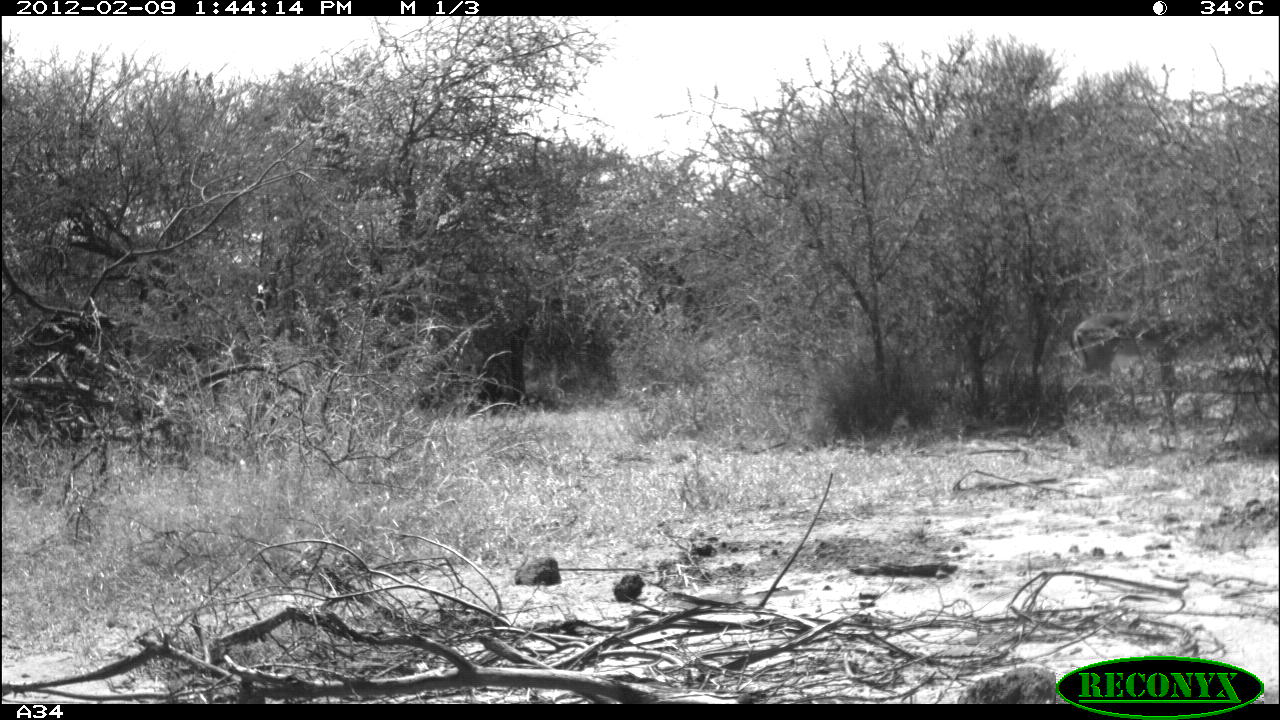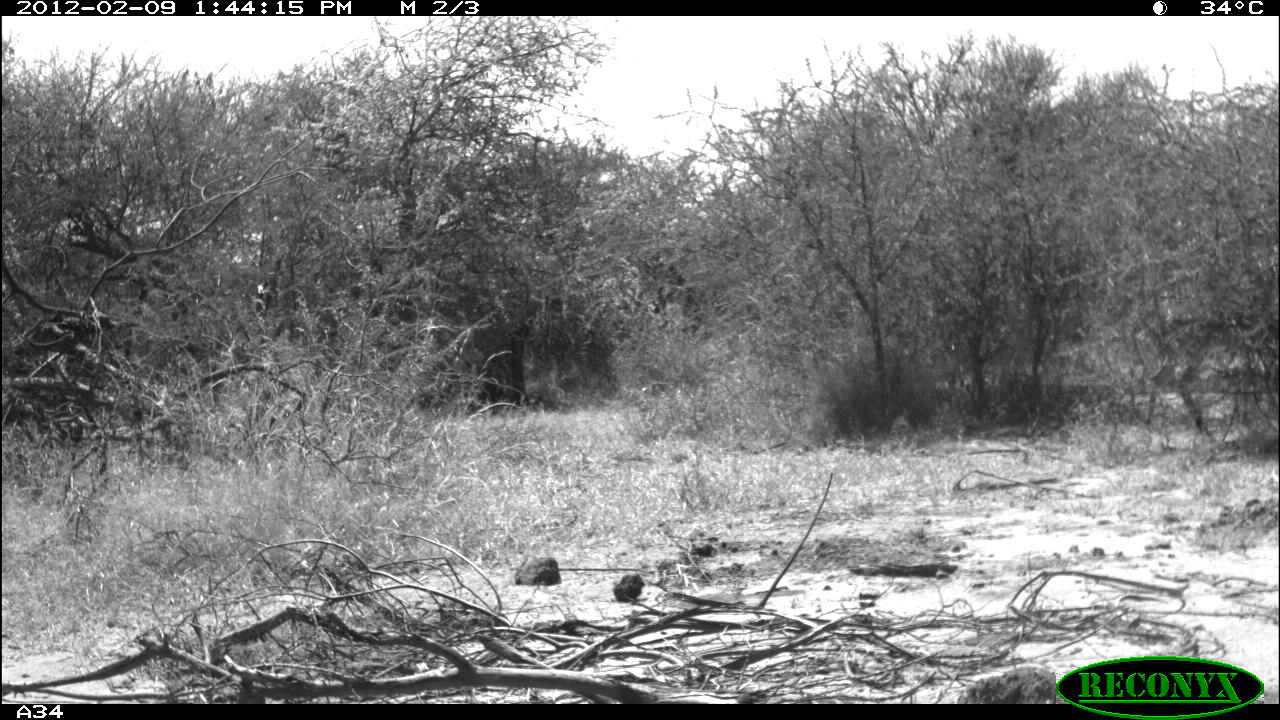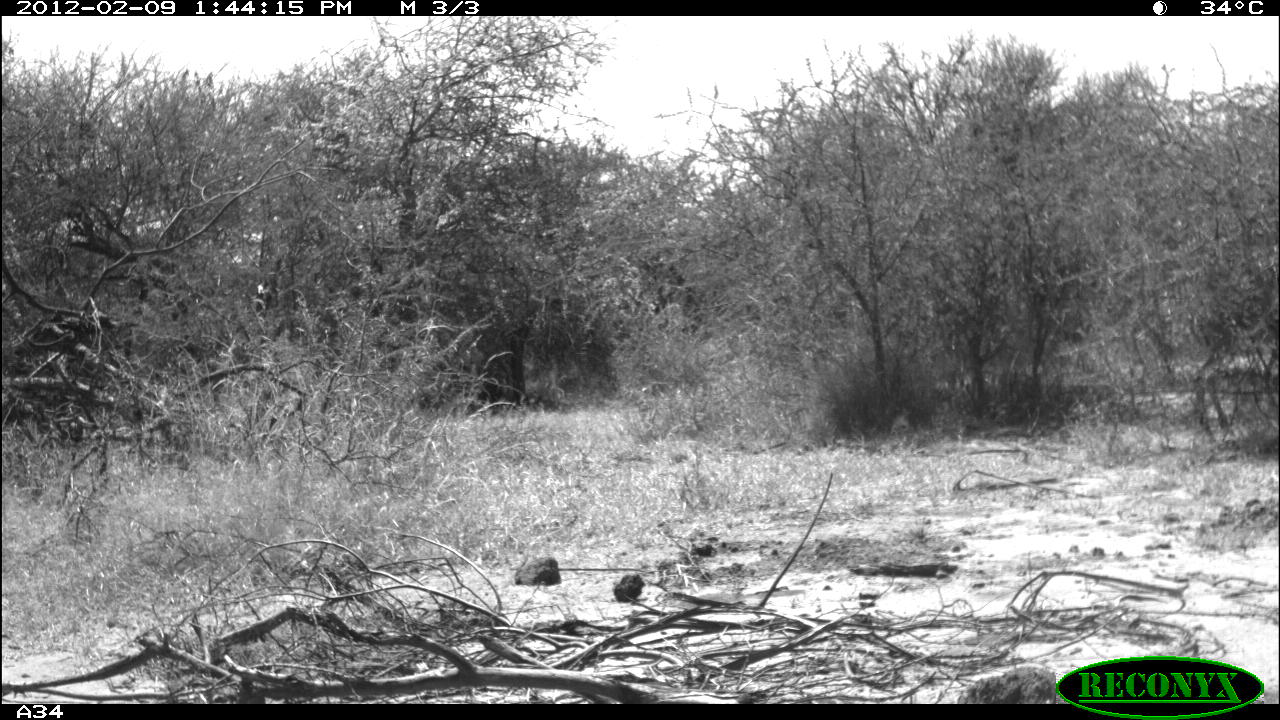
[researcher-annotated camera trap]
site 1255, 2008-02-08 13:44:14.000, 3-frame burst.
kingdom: Animalia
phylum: Chordata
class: Mammalia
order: Artiodactyla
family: Bovidae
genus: Aepyceros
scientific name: Aepyceros melampus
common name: impala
Aepyceros melampus (impala), count 1.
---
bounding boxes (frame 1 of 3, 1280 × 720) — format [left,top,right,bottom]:
aepyceros melampus: [1056,302,1259,449]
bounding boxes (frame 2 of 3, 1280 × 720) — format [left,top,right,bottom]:
aepyceros melampus: [1127,308,1261,437]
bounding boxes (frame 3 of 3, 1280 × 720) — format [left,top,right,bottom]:
aepyceros melampus: [1122,293,1264,441]